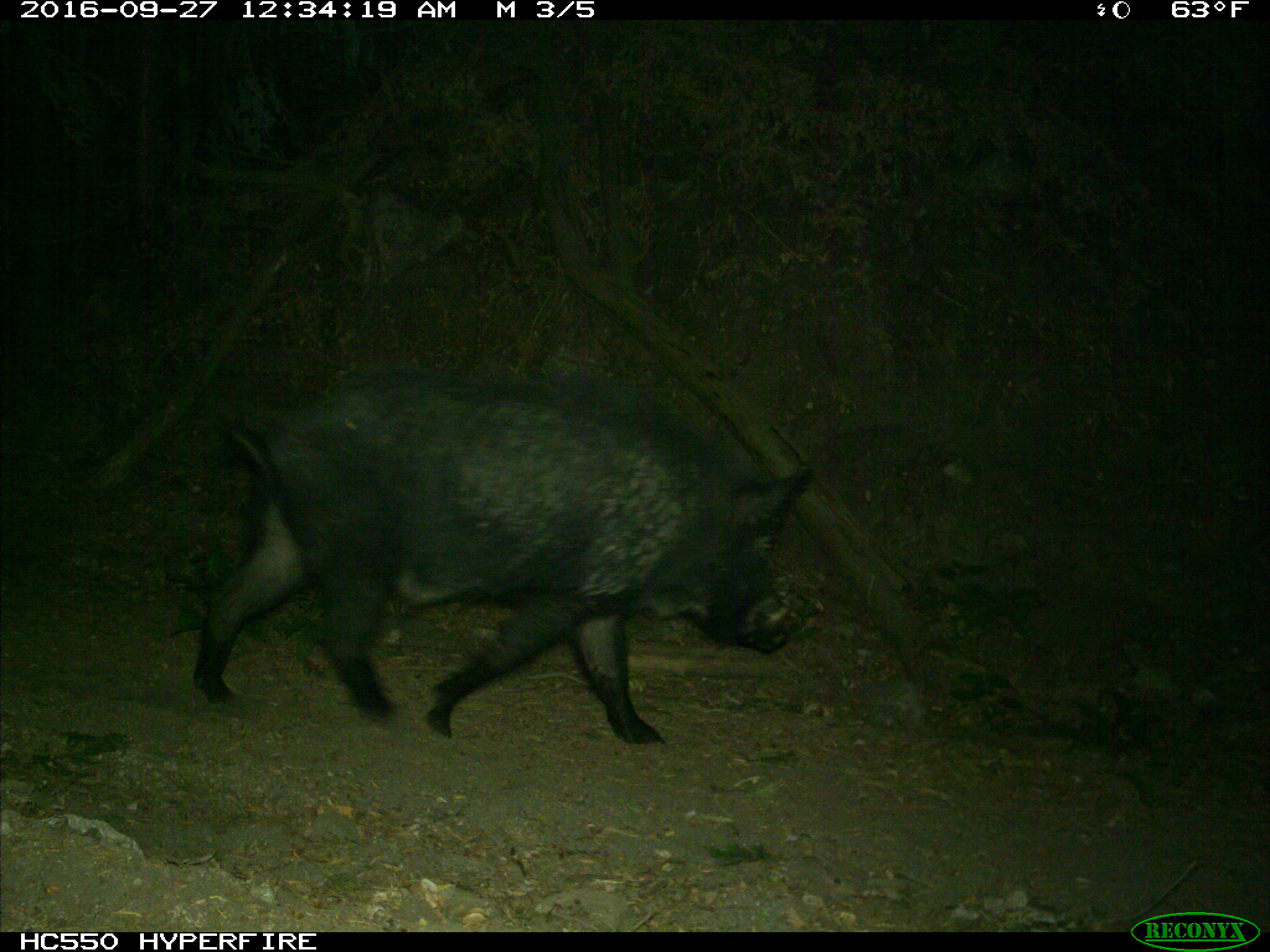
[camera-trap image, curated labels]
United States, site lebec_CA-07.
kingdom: Animalia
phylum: Chordata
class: Mammalia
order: Artiodactyla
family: Suidae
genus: Sus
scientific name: Sus scrofa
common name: wild boar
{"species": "Sus scrofa (wild boar)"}